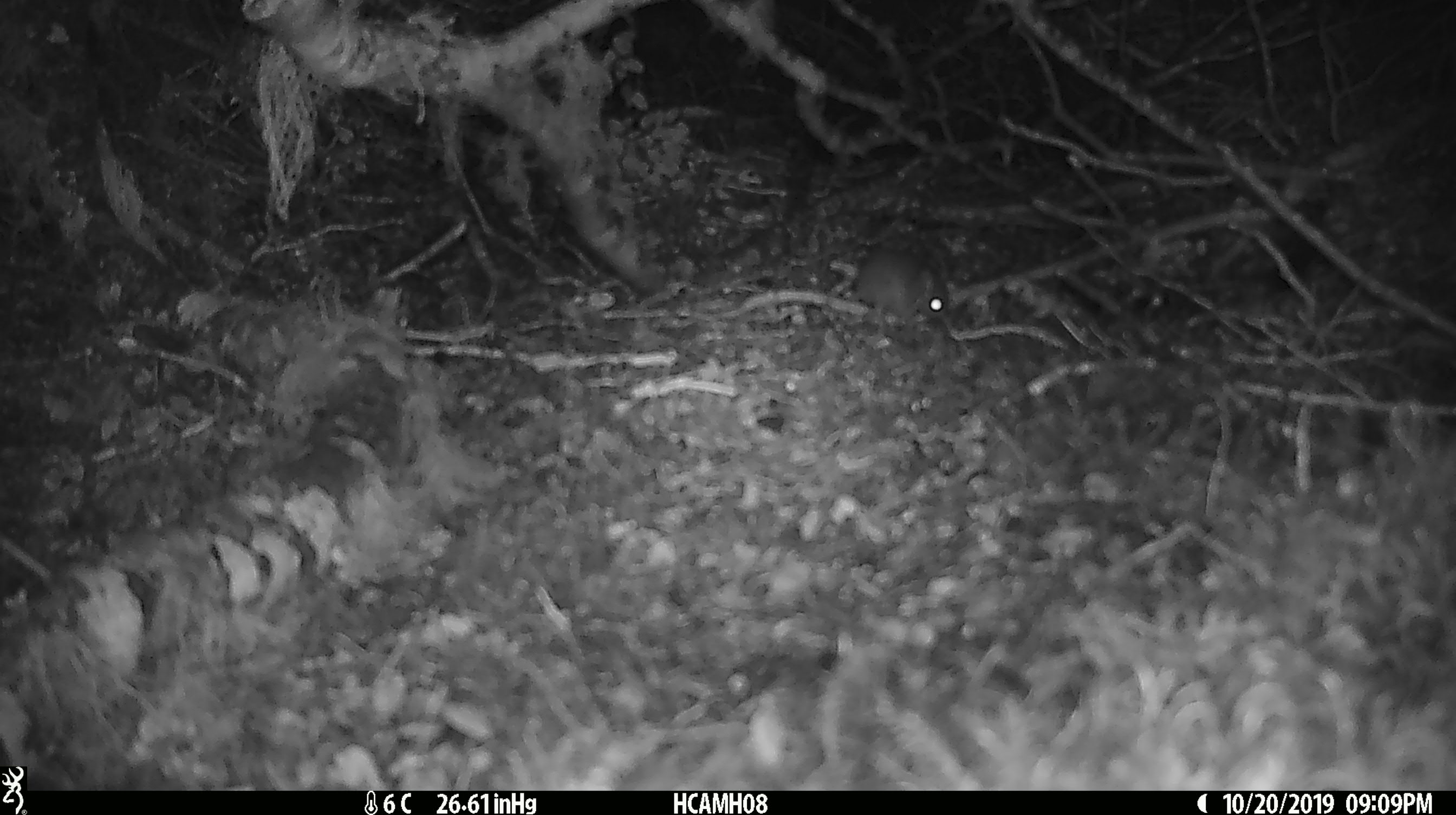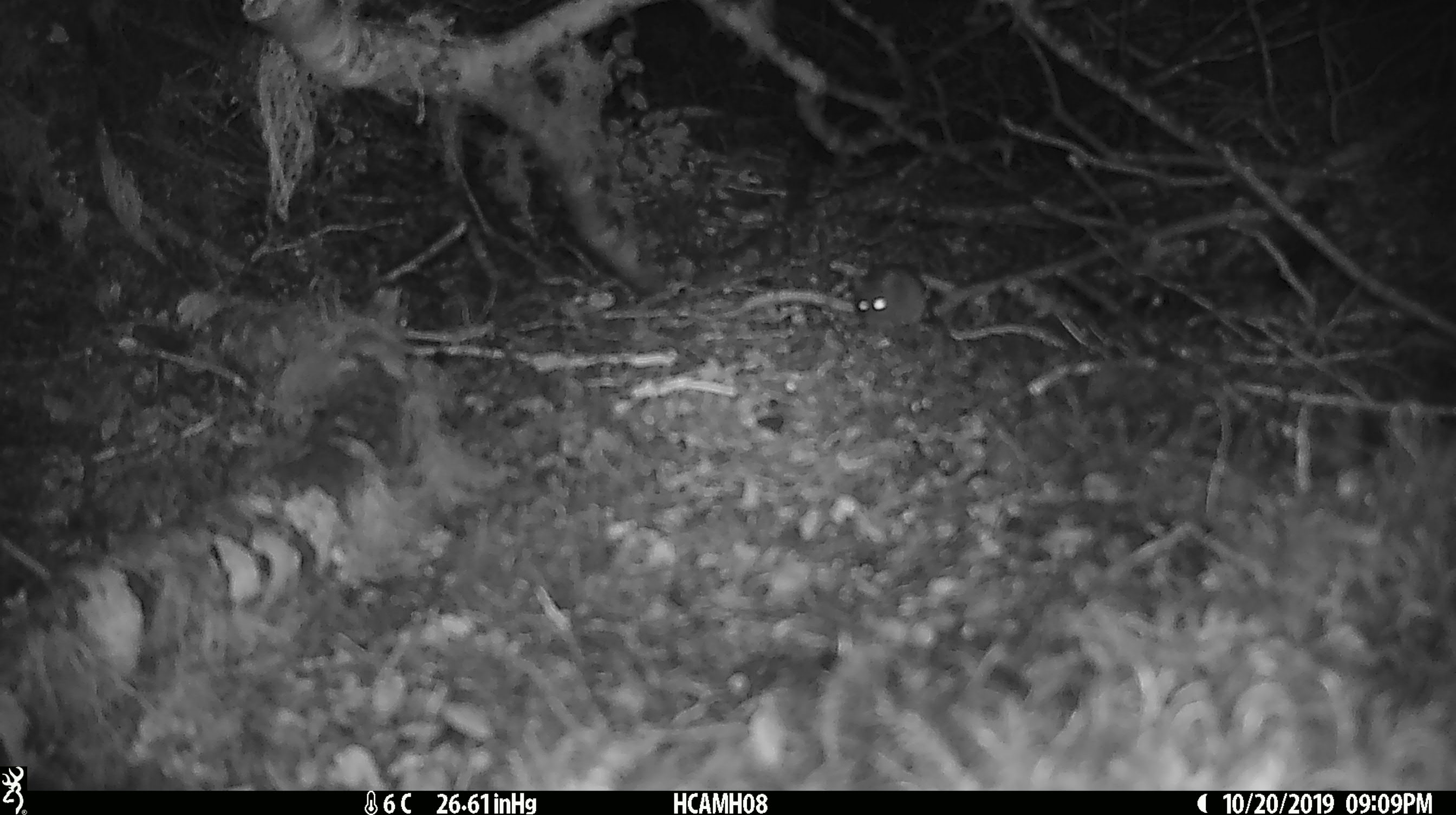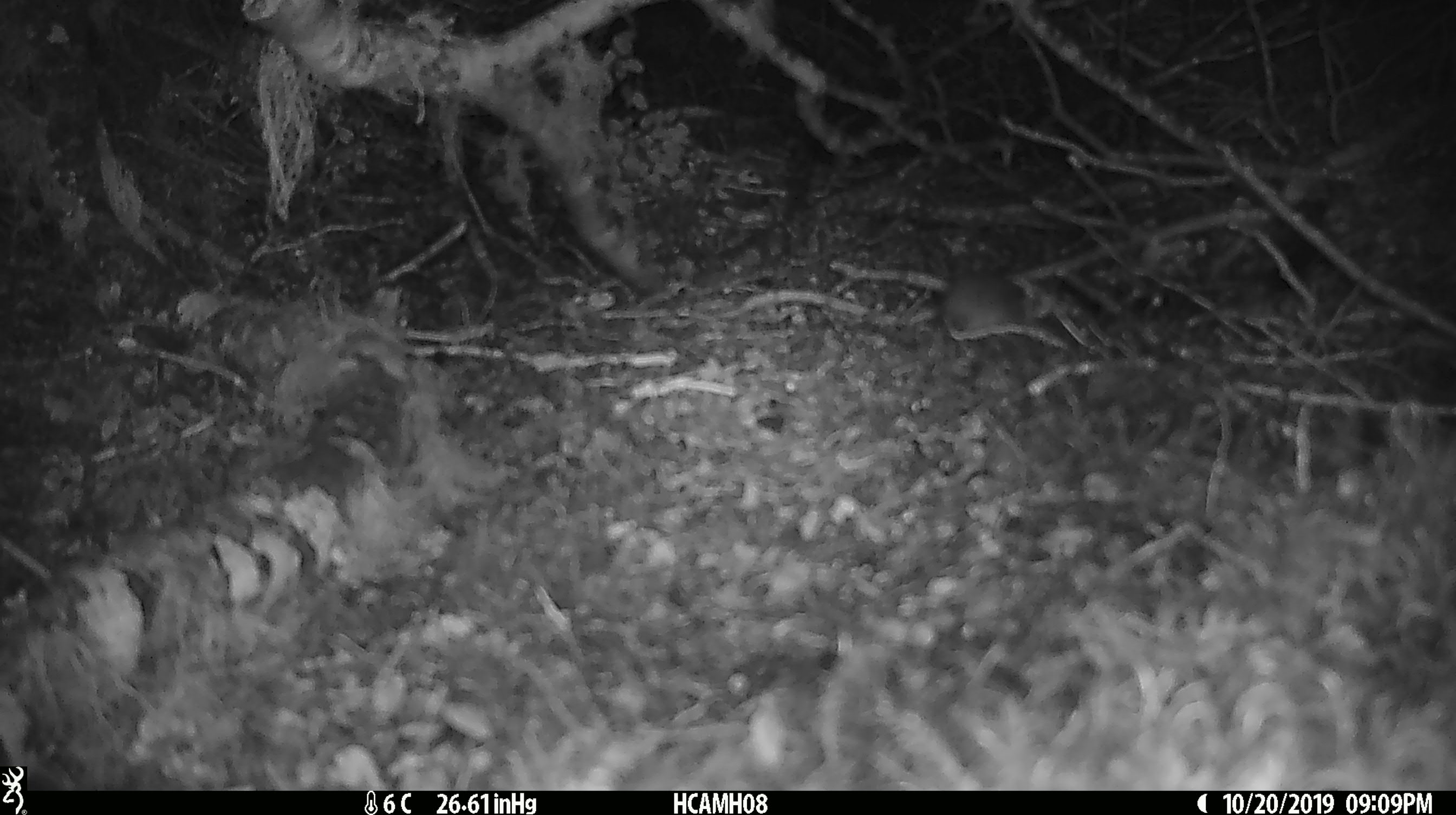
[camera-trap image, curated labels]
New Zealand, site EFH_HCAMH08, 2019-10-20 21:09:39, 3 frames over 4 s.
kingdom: Animalia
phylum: Chordata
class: Mammalia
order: Rodentia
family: Muridae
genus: Mus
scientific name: Mus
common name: mouse